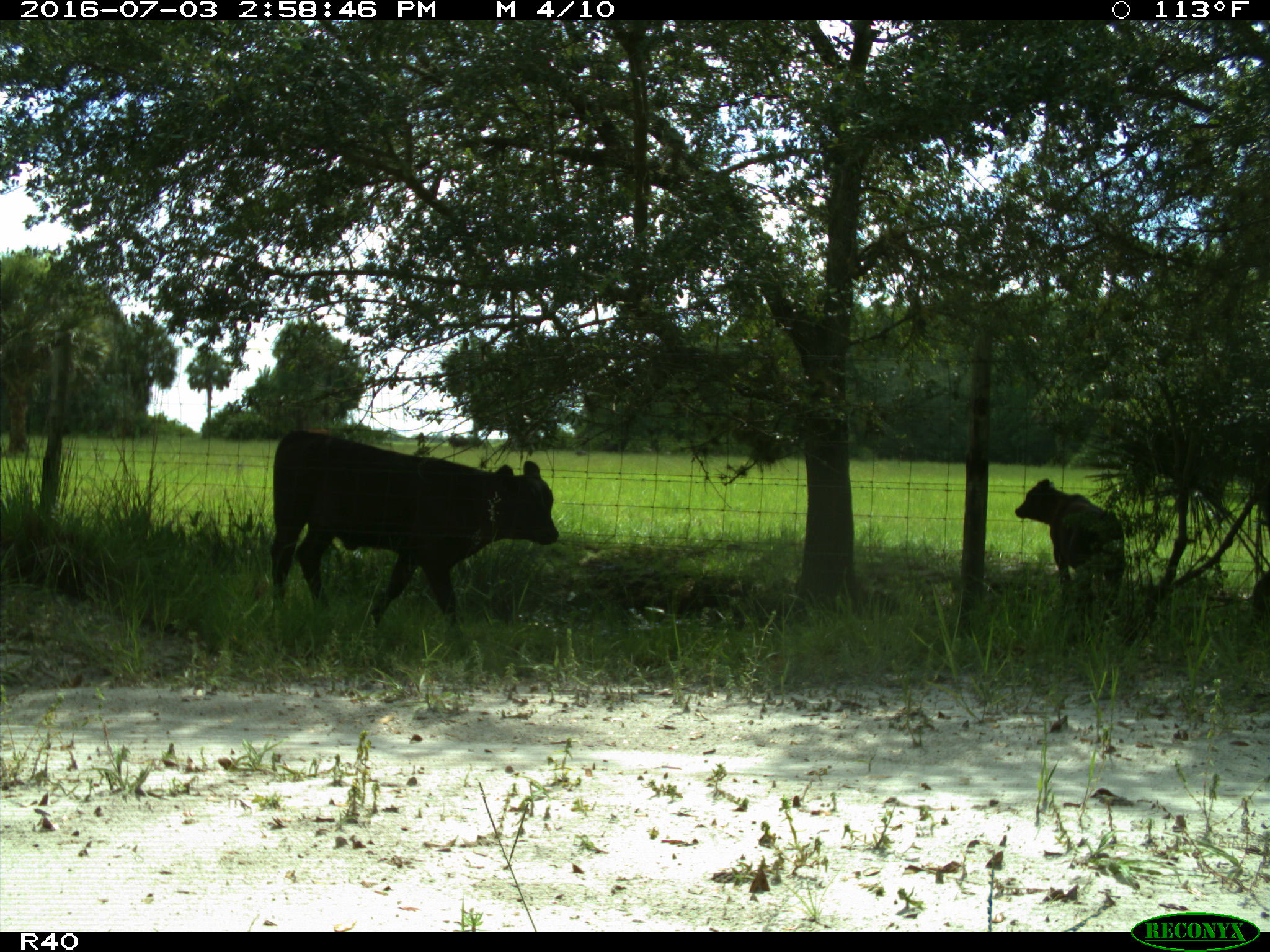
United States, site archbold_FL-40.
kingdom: Animalia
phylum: Chordata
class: Mammalia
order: Artiodactyla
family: Bovidae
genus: Bos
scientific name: Bos taurus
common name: domestic cow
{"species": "Bos taurus (domestic cow)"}